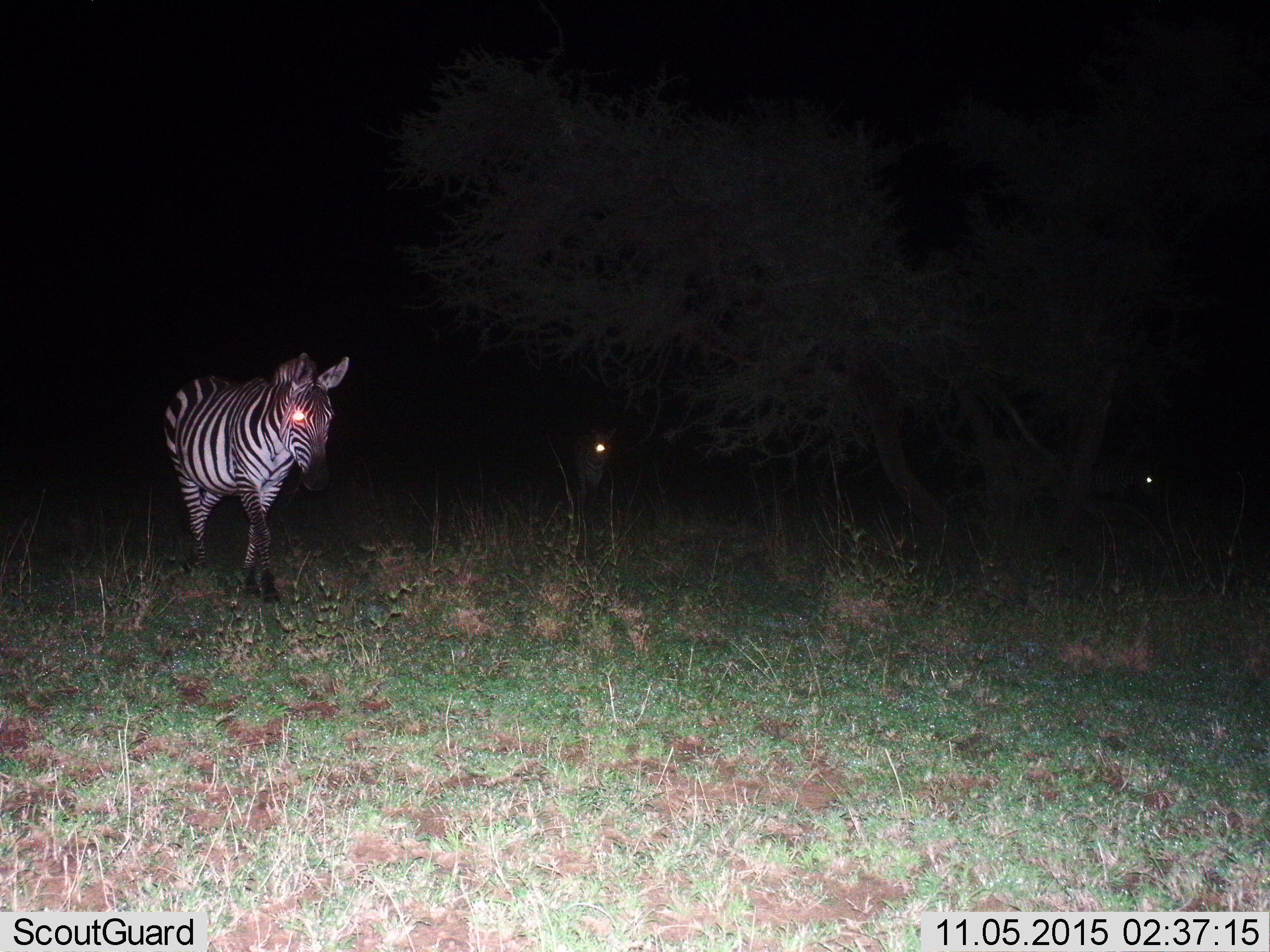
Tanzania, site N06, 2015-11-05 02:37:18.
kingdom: Animalia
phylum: Chordata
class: Mammalia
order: Perissodactyla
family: Equidae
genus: Equus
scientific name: Equus quagga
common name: plains zebra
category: zebra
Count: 1.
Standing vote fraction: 38%.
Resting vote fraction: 0%.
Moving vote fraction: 62%.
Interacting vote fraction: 0%.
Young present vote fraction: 0%.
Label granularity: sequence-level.